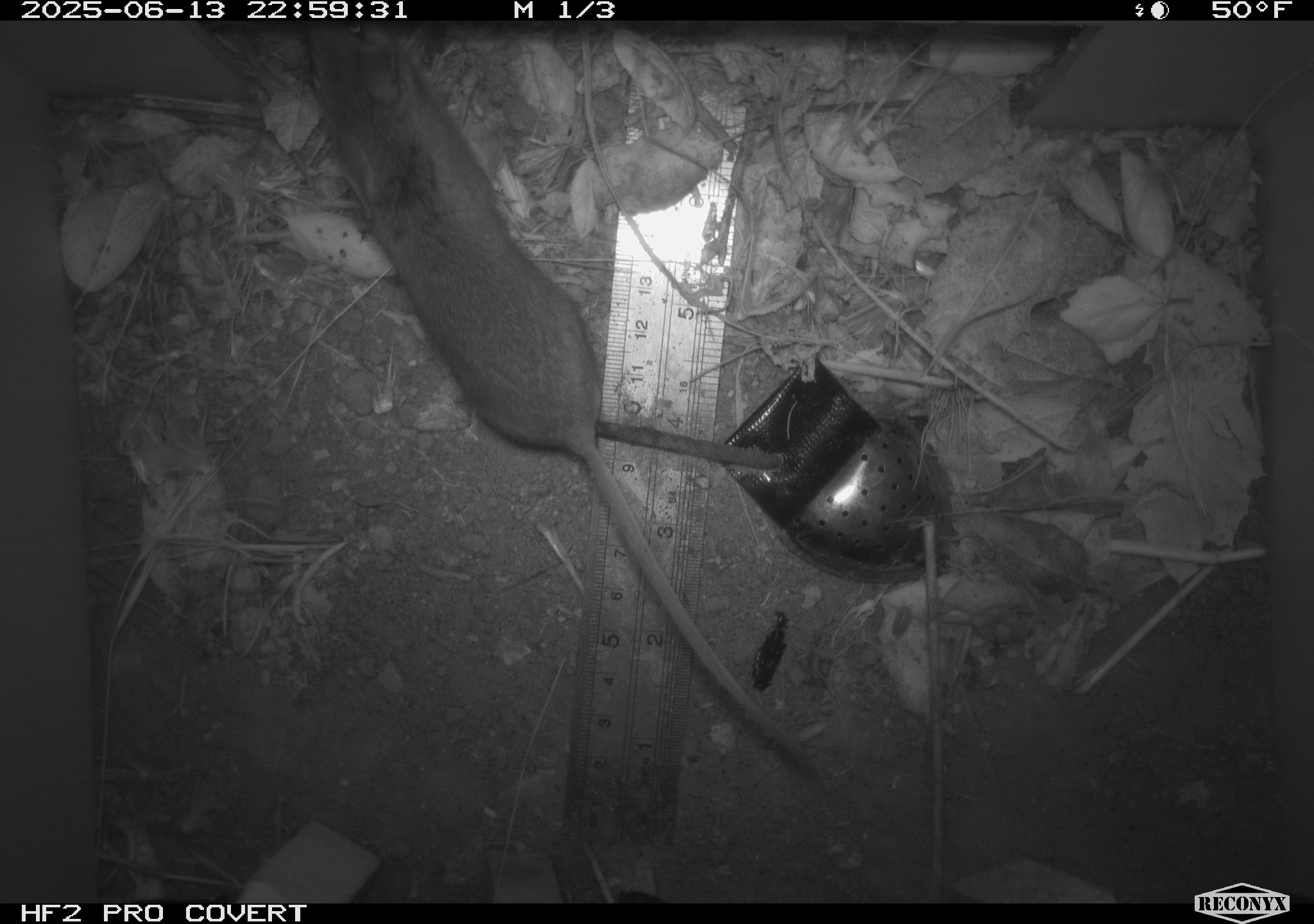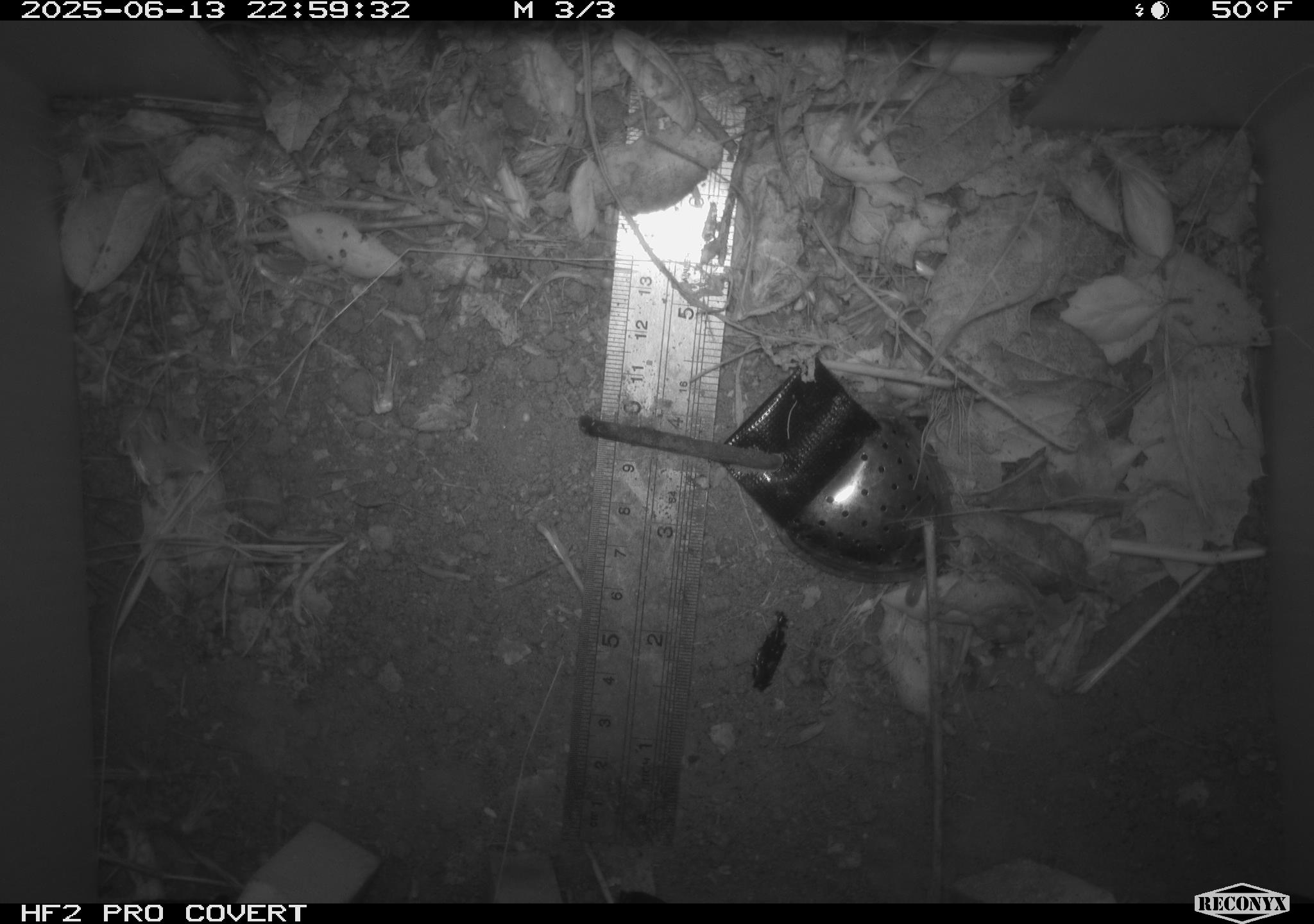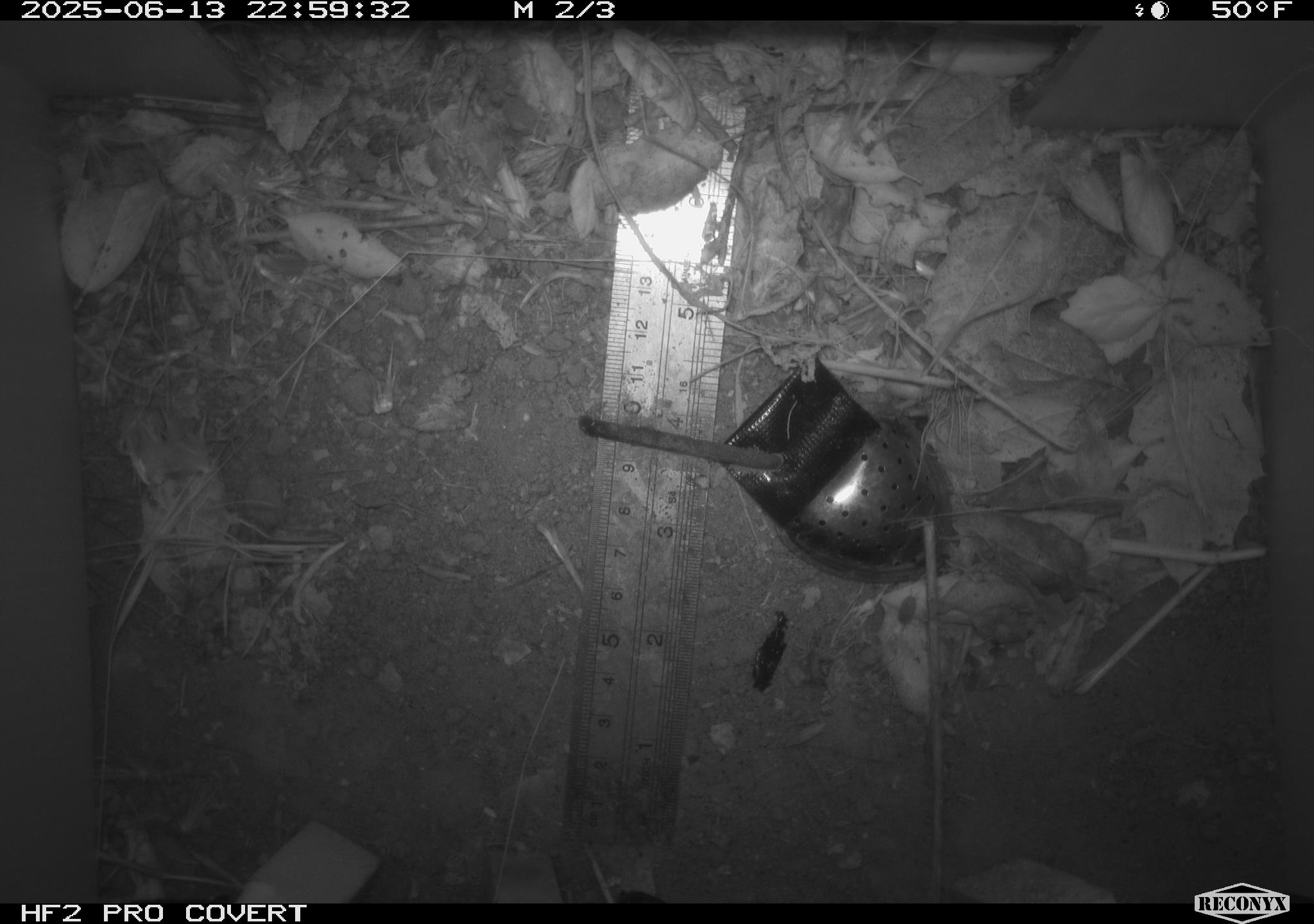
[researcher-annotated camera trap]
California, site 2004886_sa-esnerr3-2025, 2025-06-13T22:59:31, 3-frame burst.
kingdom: Animalia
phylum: Chordata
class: Mammalia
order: Rodentia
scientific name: Rodentia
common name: rodent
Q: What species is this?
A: Rodent (Rodentia).